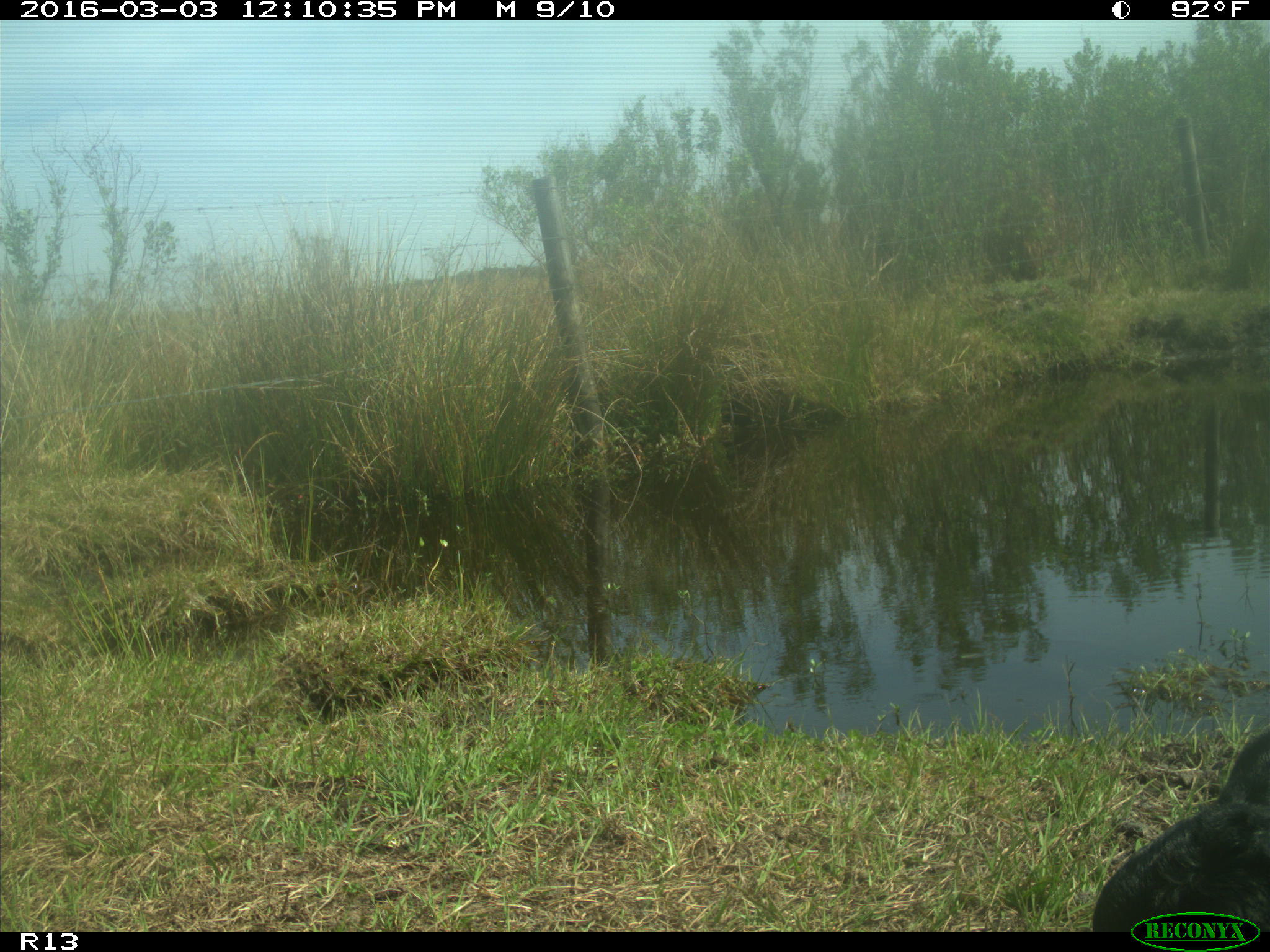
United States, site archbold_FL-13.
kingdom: Animalia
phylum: Chordata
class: Mammalia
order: Artiodactyla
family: Bovidae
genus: Bos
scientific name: Bos taurus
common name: domestic cow